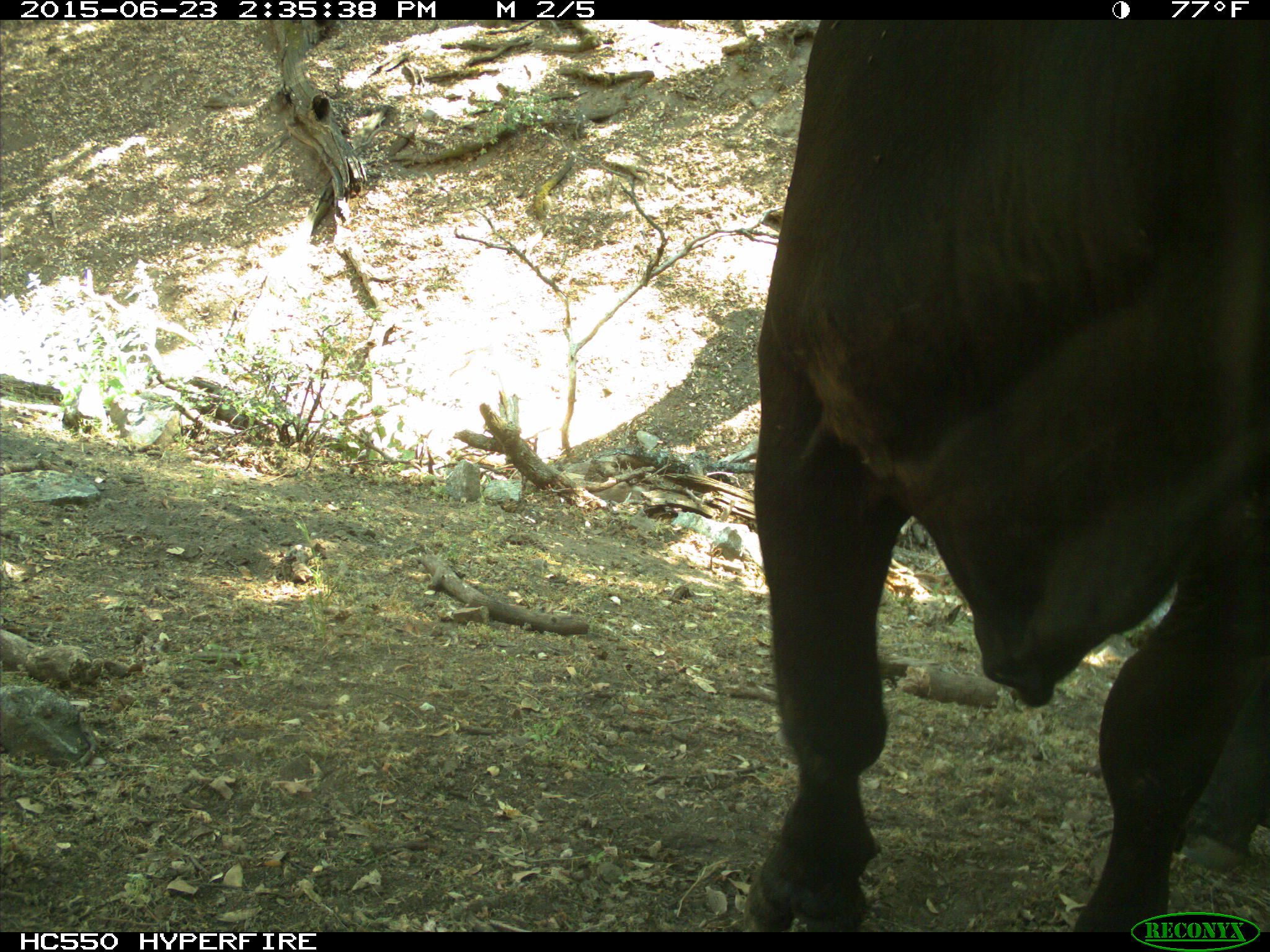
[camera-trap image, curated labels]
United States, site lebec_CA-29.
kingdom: Animalia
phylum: Chordata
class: Mammalia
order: Artiodactyla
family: Bovidae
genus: Bos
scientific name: Bos taurus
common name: domestic cow